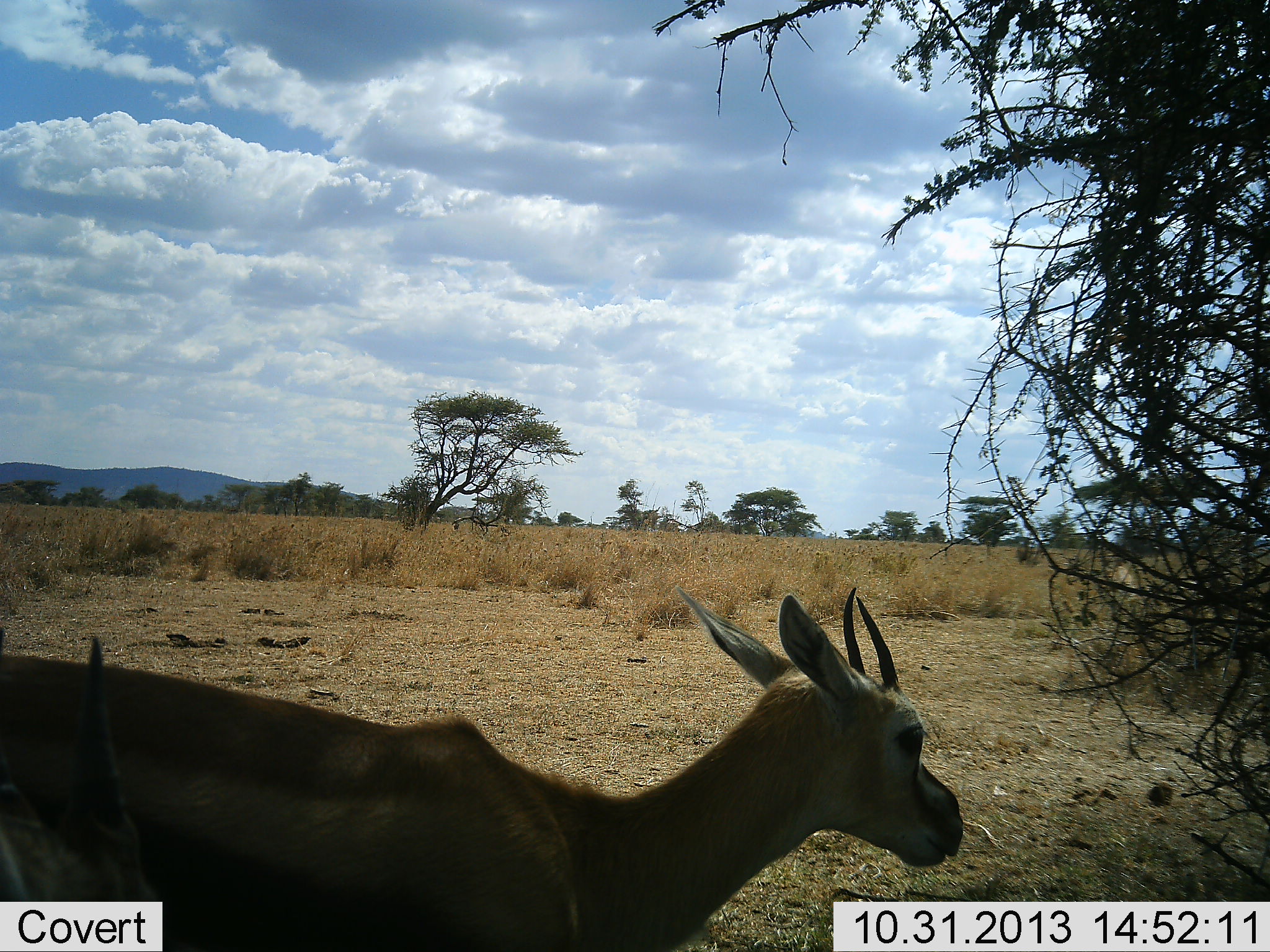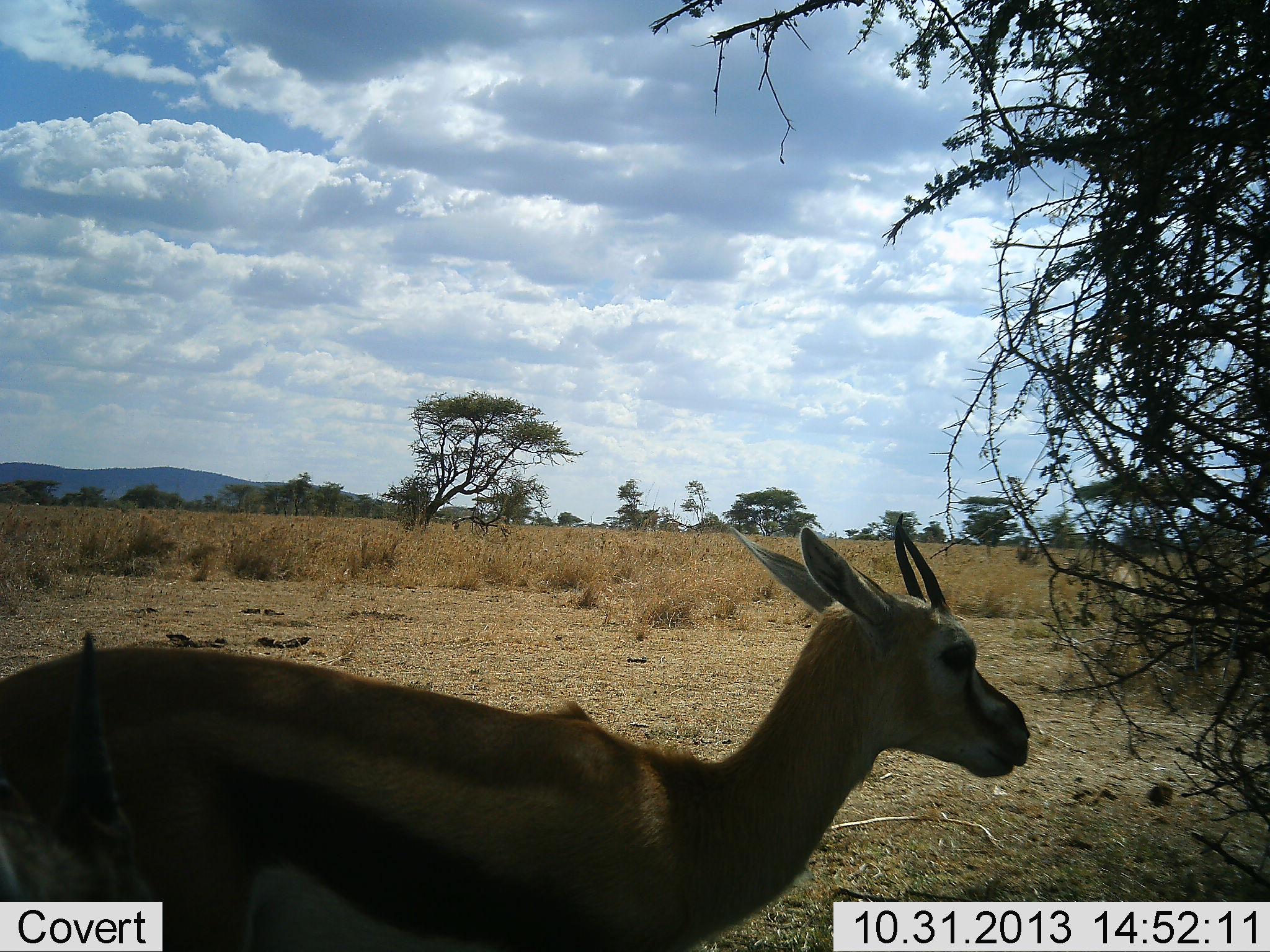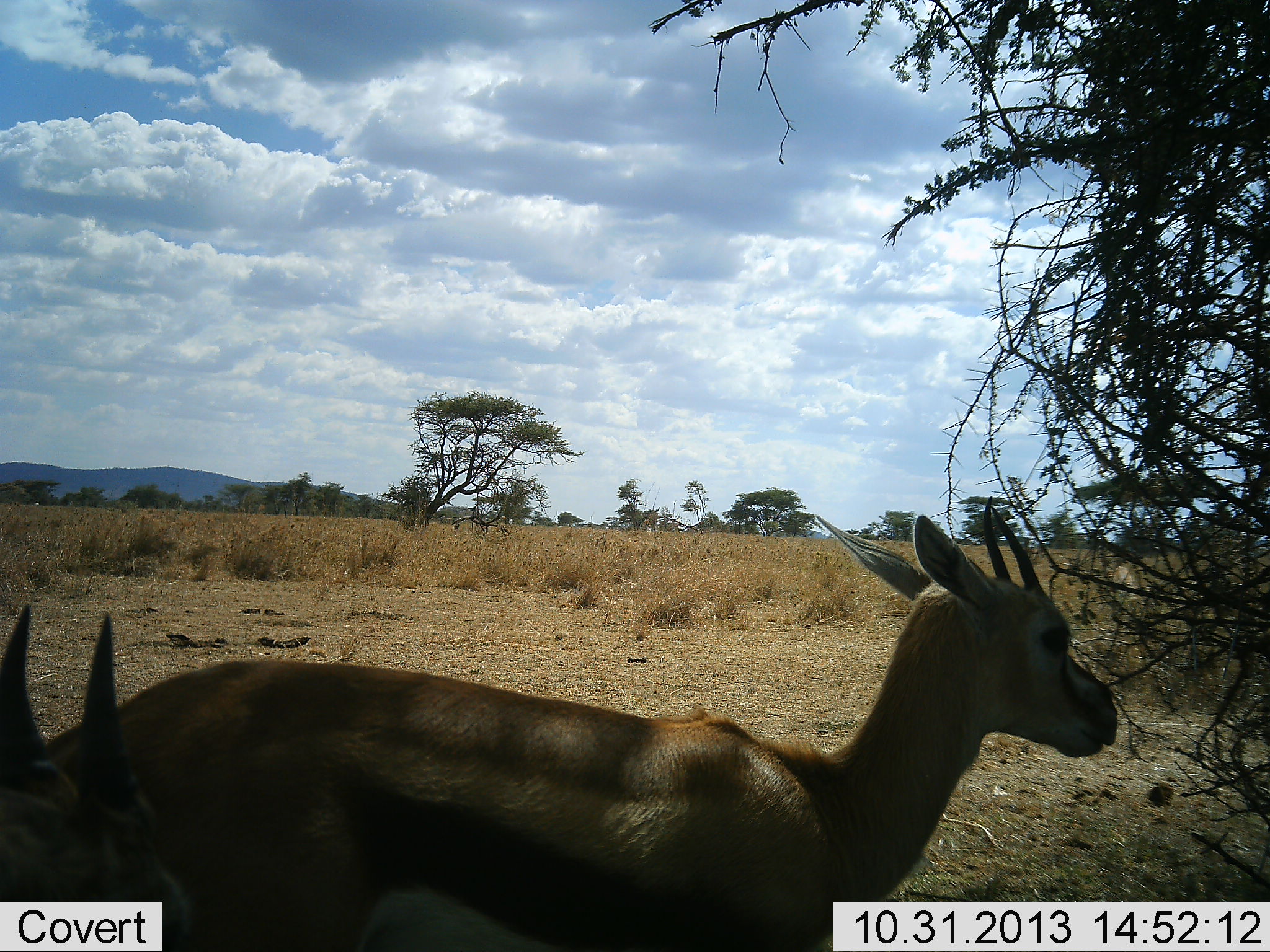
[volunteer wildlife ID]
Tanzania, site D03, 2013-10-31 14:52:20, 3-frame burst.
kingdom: Animalia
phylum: Chordata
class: Mammalia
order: Artiodactyla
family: Bovidae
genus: Eudorcas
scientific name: Eudorcas thomsonii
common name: thomson's gazelle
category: gazellethomsons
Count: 2.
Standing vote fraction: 30%.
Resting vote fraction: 10%.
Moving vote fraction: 70%.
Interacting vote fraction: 0%.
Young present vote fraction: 0%.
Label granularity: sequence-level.